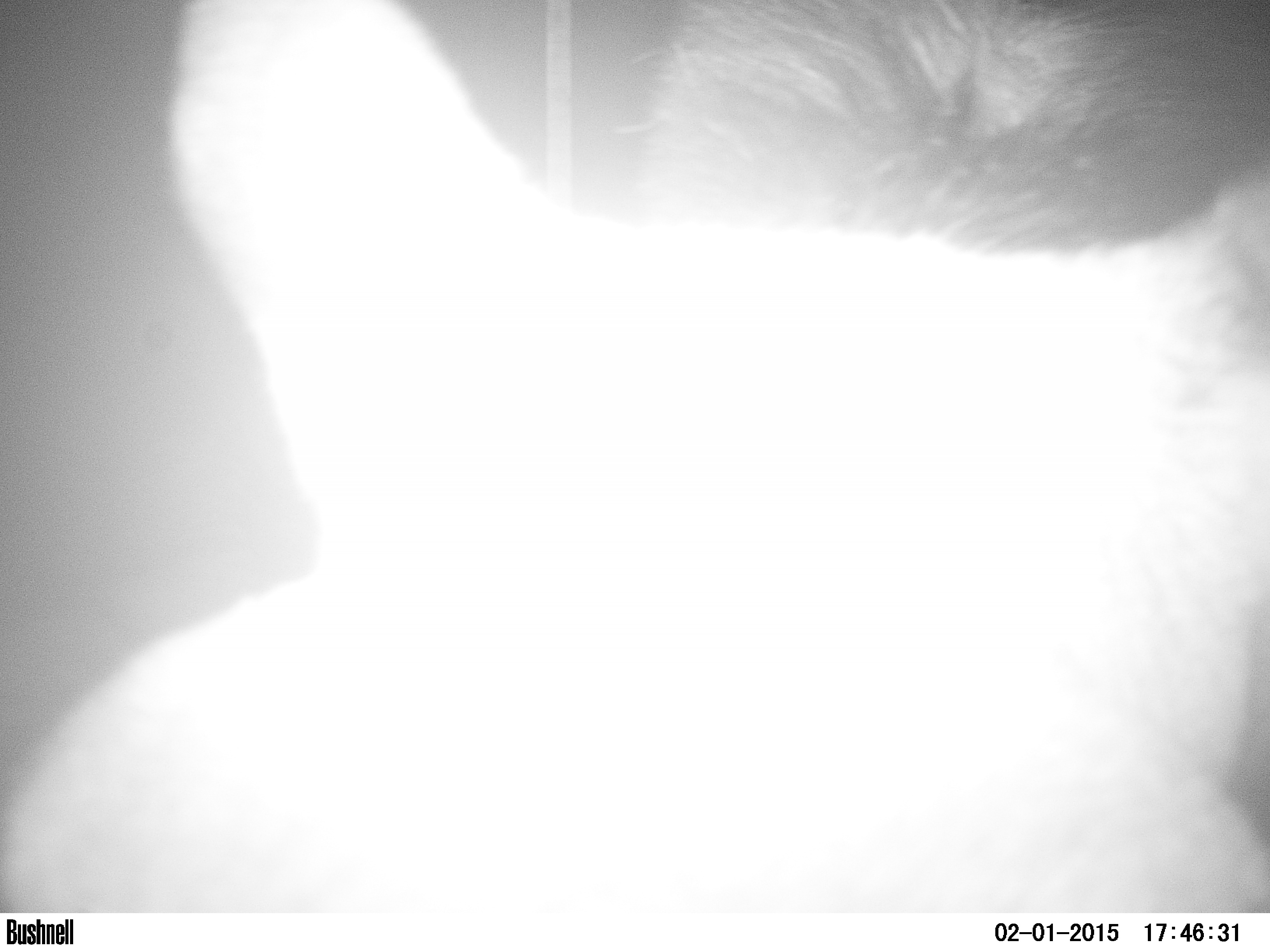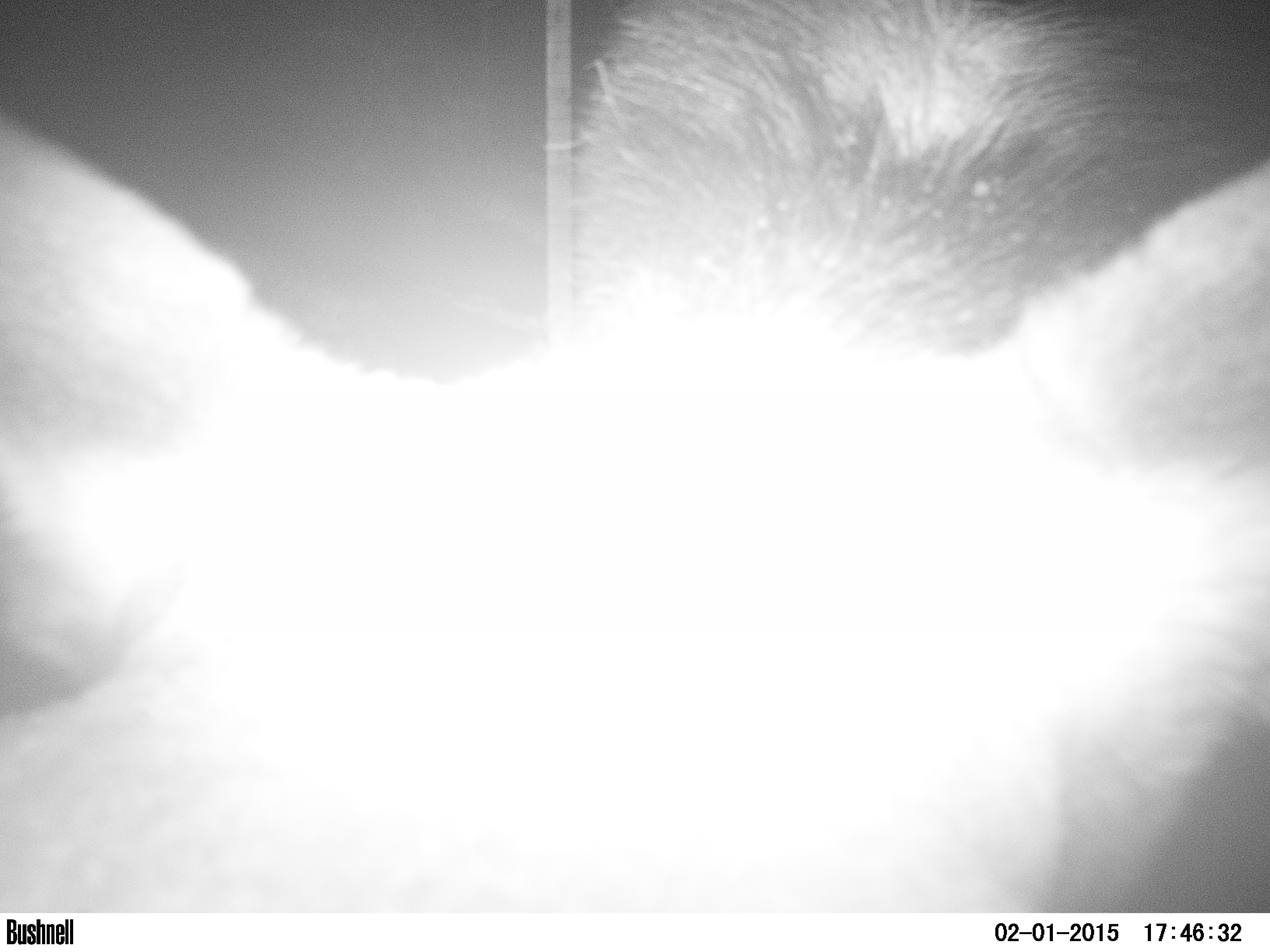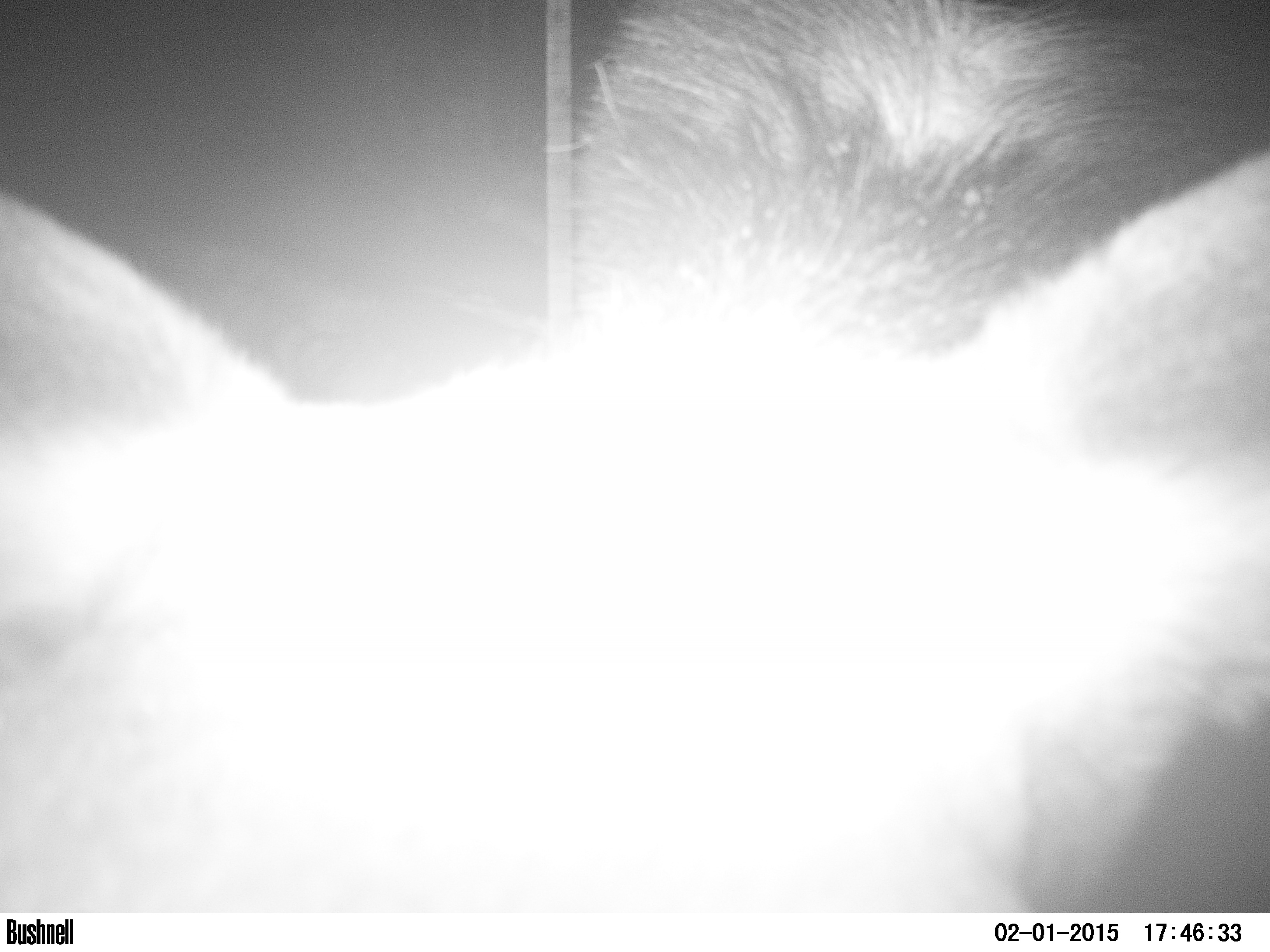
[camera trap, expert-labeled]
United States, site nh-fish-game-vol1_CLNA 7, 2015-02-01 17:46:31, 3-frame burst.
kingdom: Animalia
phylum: Chordata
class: Mammalia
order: Artiodactyla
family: Cervidae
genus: Alces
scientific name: Alces alces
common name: moose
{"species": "moose (Alces alces)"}